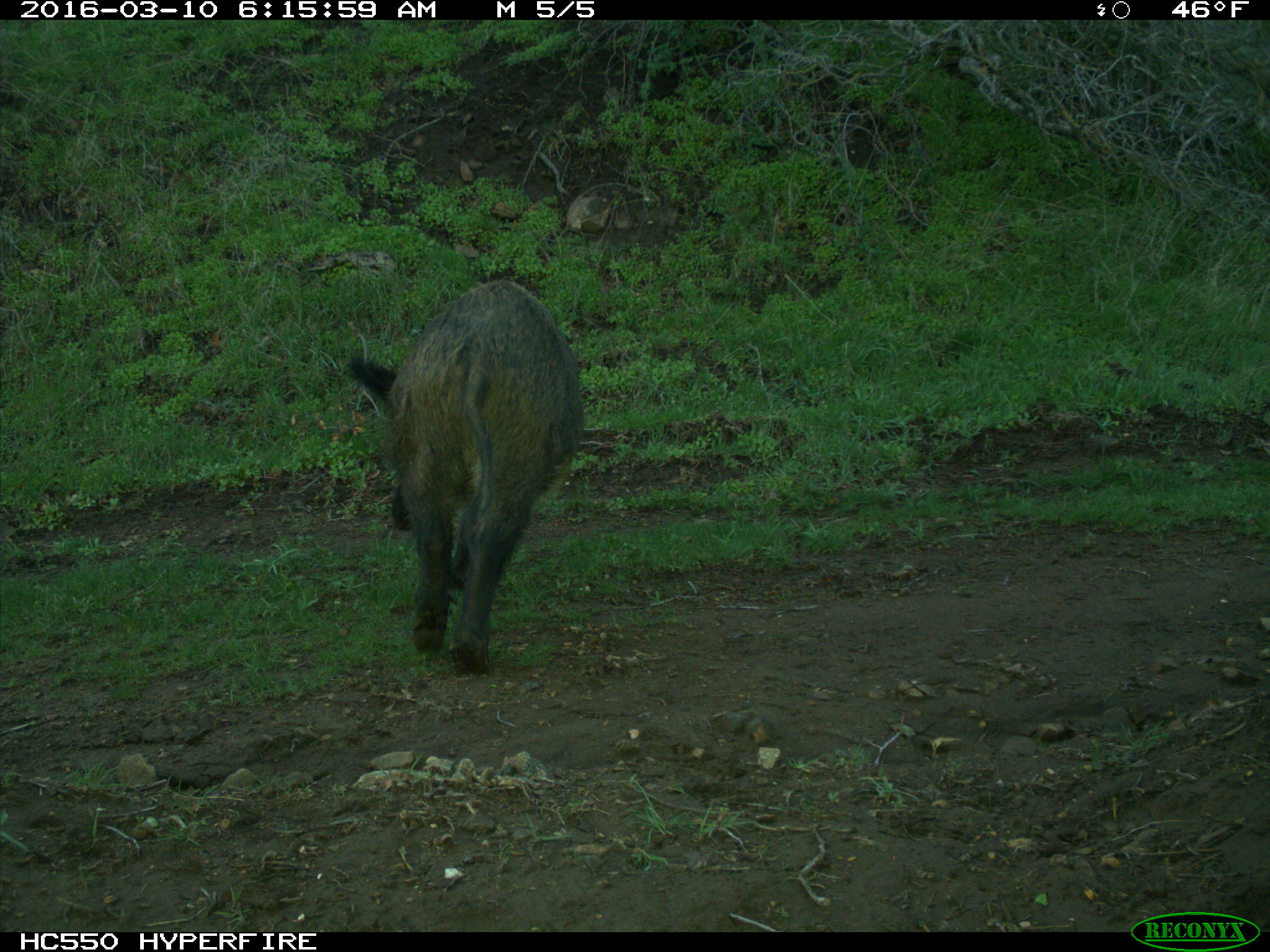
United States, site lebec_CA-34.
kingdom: Animalia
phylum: Chordata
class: Mammalia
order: Artiodactyla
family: Suidae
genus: Sus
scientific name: Sus scrofa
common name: wild boar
Sus scrofa (wild boar).